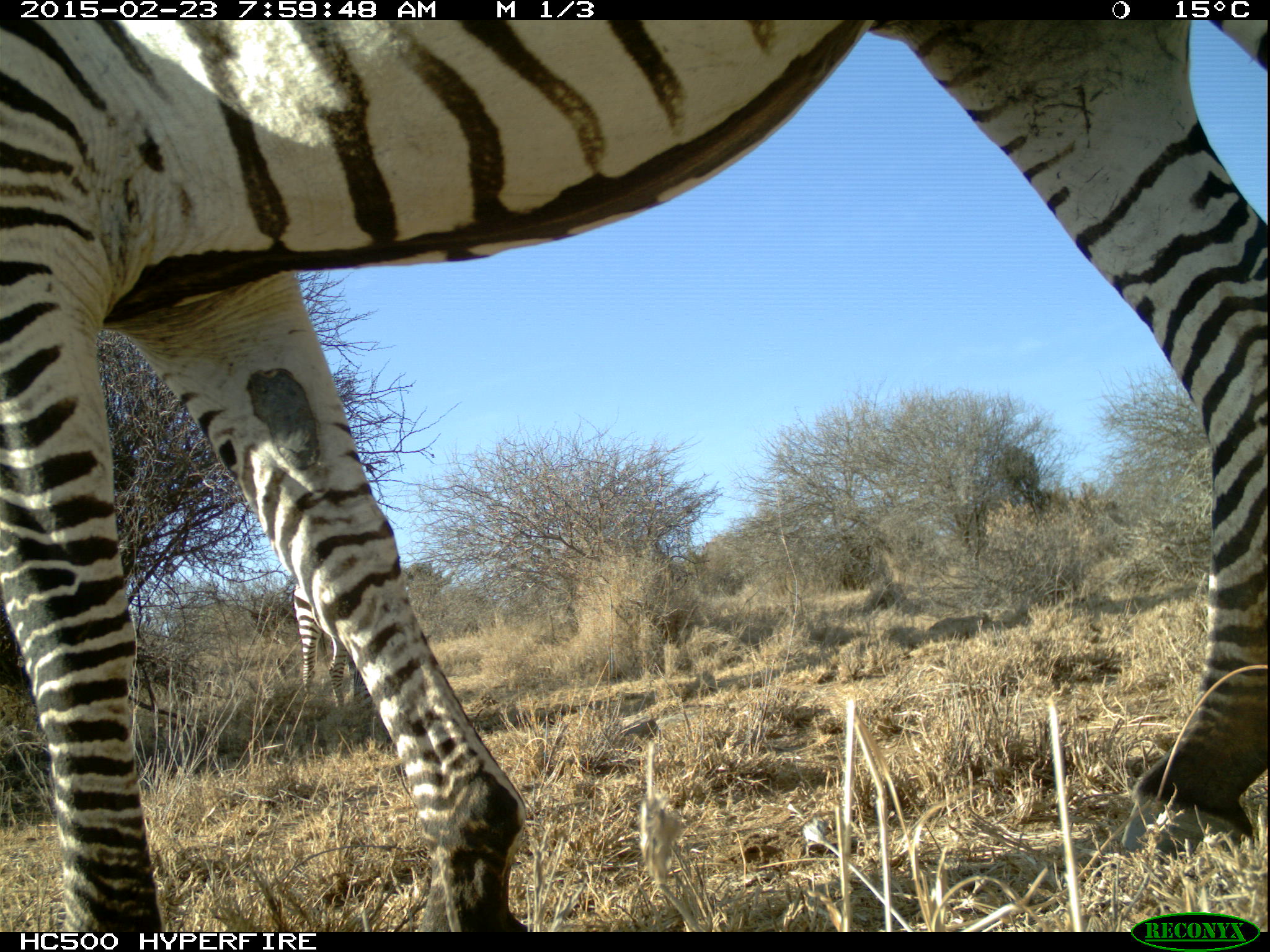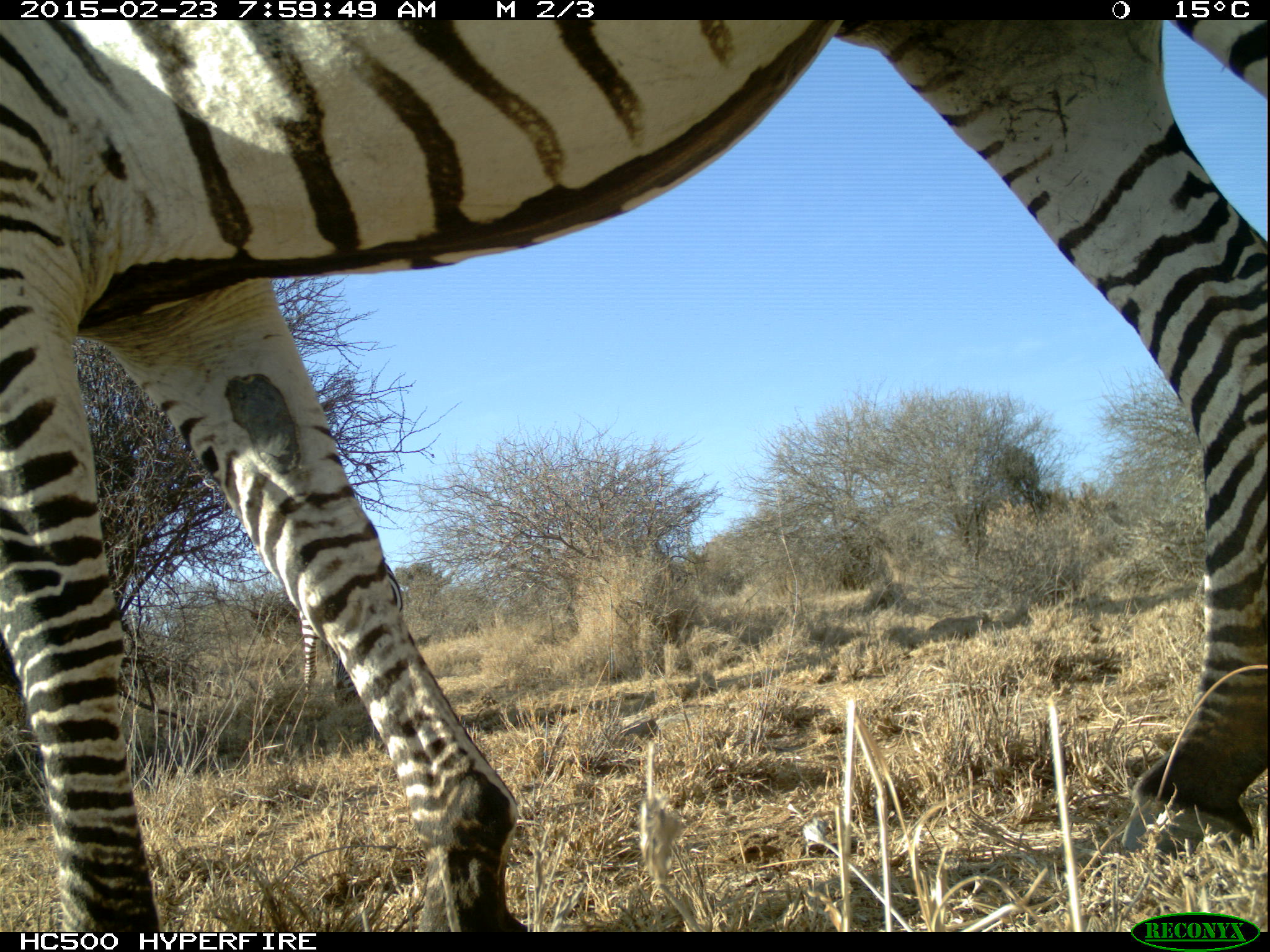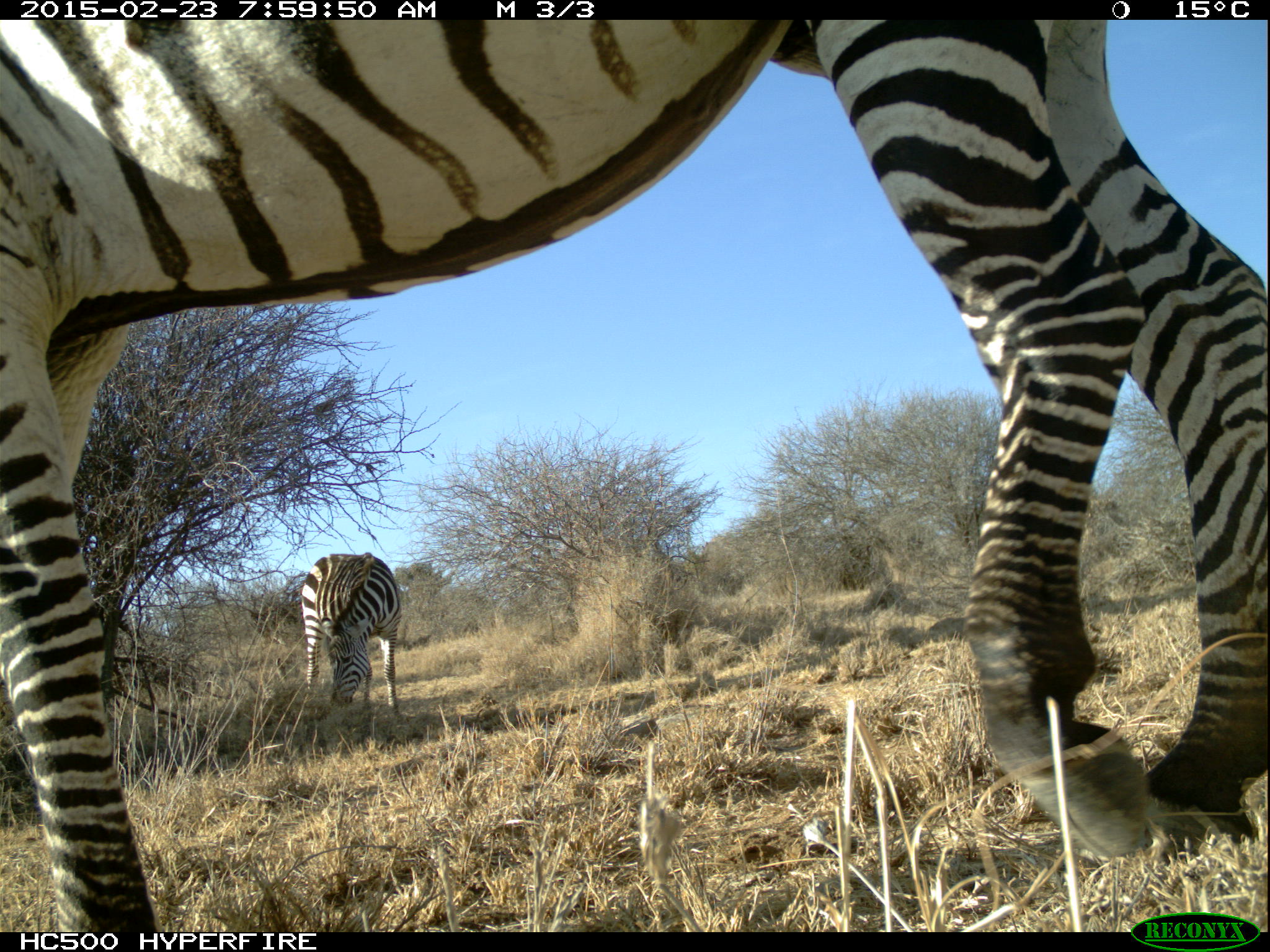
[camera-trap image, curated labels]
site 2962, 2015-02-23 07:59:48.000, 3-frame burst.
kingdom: Animalia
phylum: Chordata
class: Mammalia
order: Perissodactyla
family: Equidae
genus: Equus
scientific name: Equus quagga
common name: plains zebra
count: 6